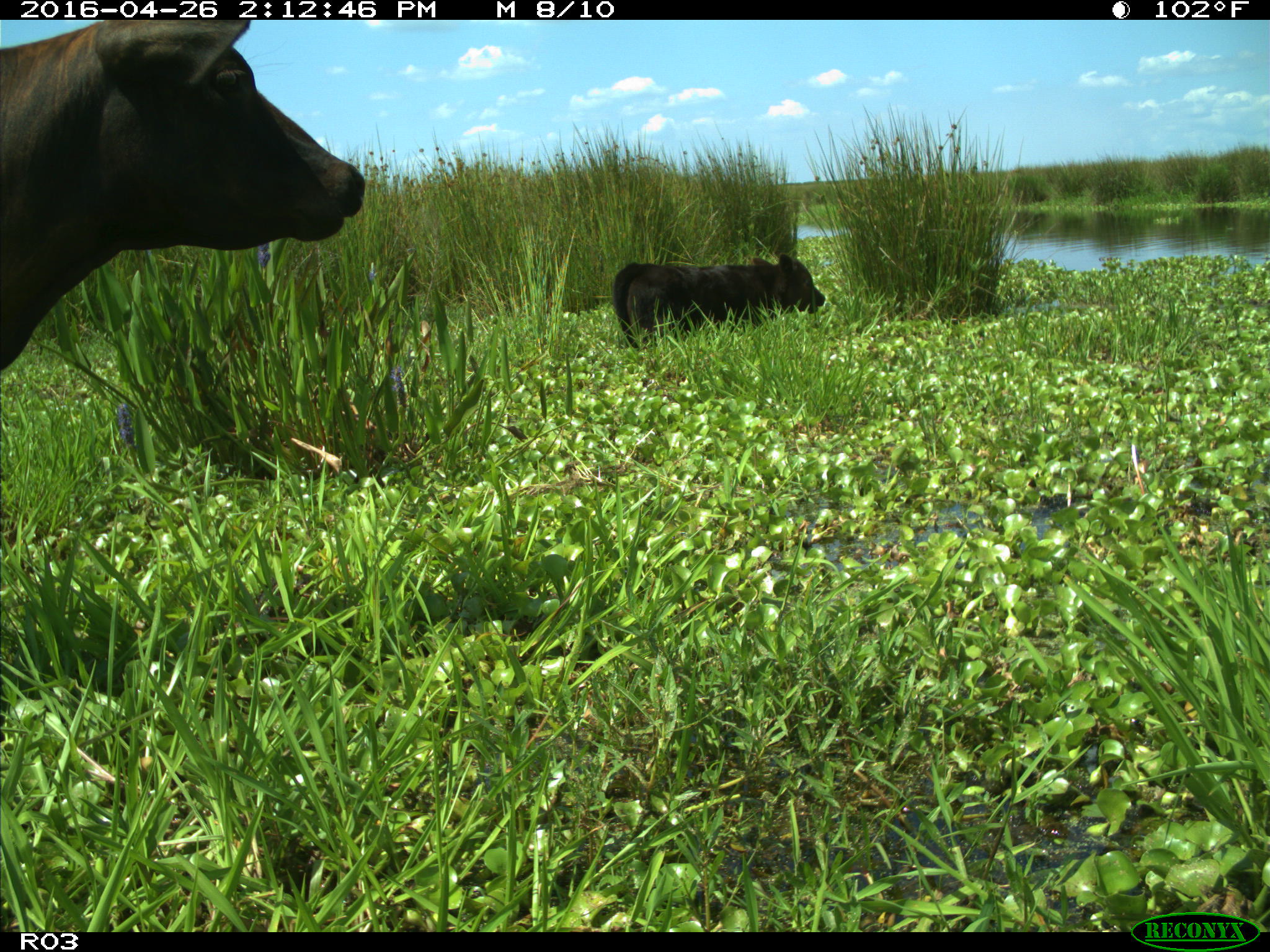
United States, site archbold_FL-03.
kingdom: Animalia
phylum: Chordata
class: Mammalia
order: Artiodactyla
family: Bovidae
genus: Bos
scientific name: Bos taurus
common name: domestic cow